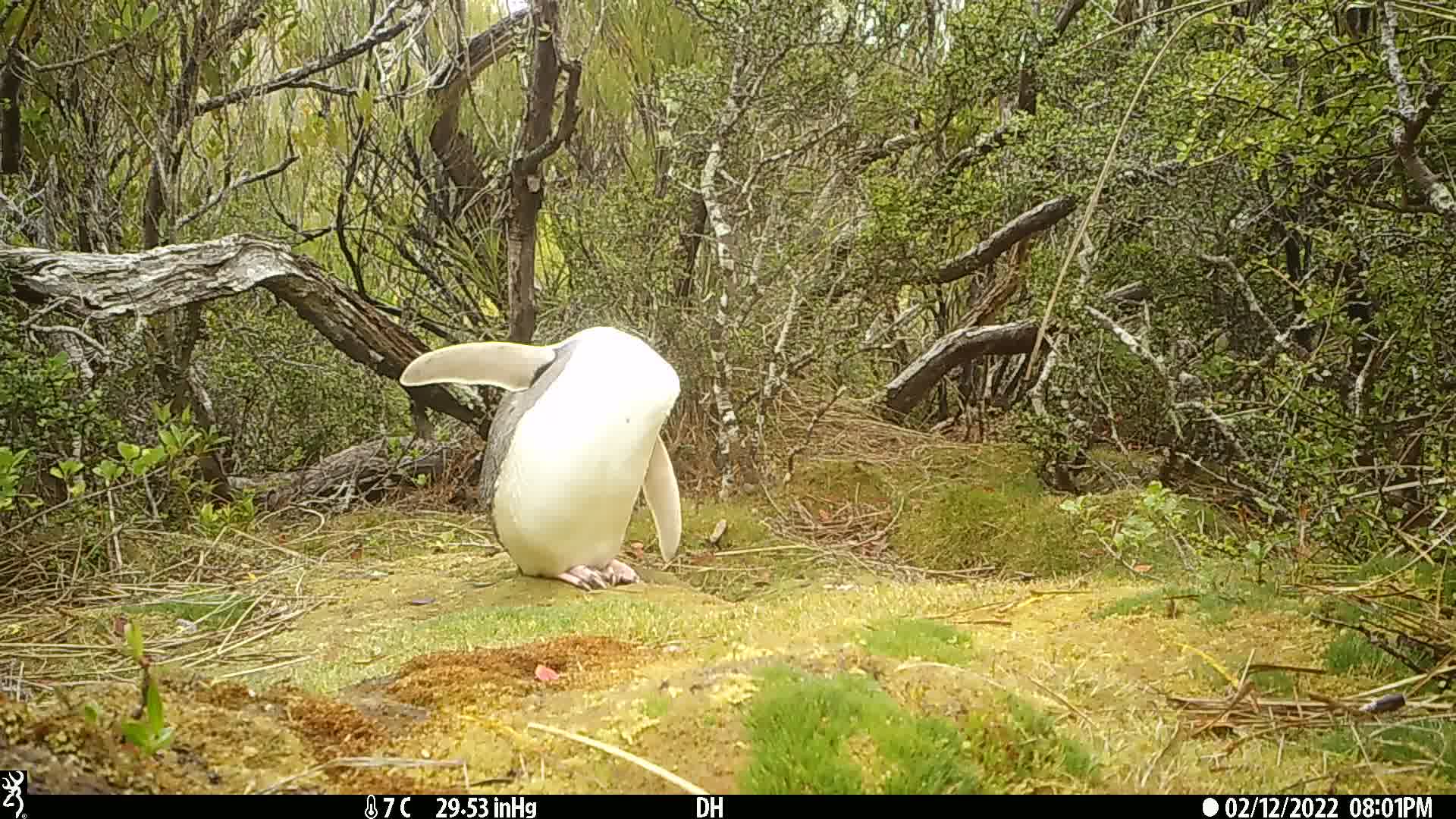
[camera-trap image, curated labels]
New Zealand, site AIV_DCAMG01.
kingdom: Animalia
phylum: Chordata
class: Aves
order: Sphenisciformes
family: Spheniscidae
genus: Megadyptes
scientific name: Megadyptes antipodes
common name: yellow-eyed penguin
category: yellow eyed penguin